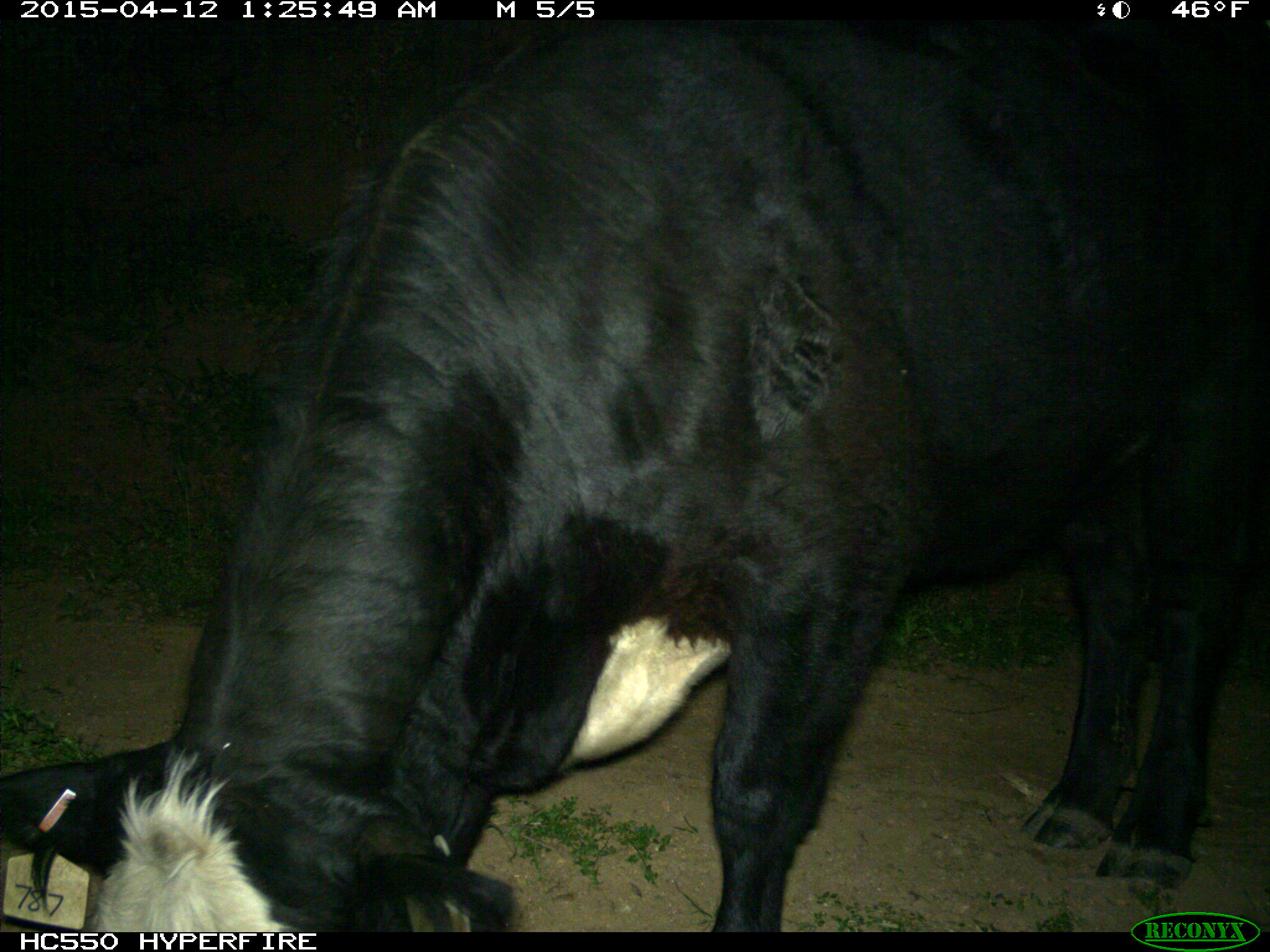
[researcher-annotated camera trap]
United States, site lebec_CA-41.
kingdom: Animalia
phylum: Chordata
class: Mammalia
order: Artiodactyla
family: Bovidae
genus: Bos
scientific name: Bos taurus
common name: domestic cow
Bos taurus (domestic cow).